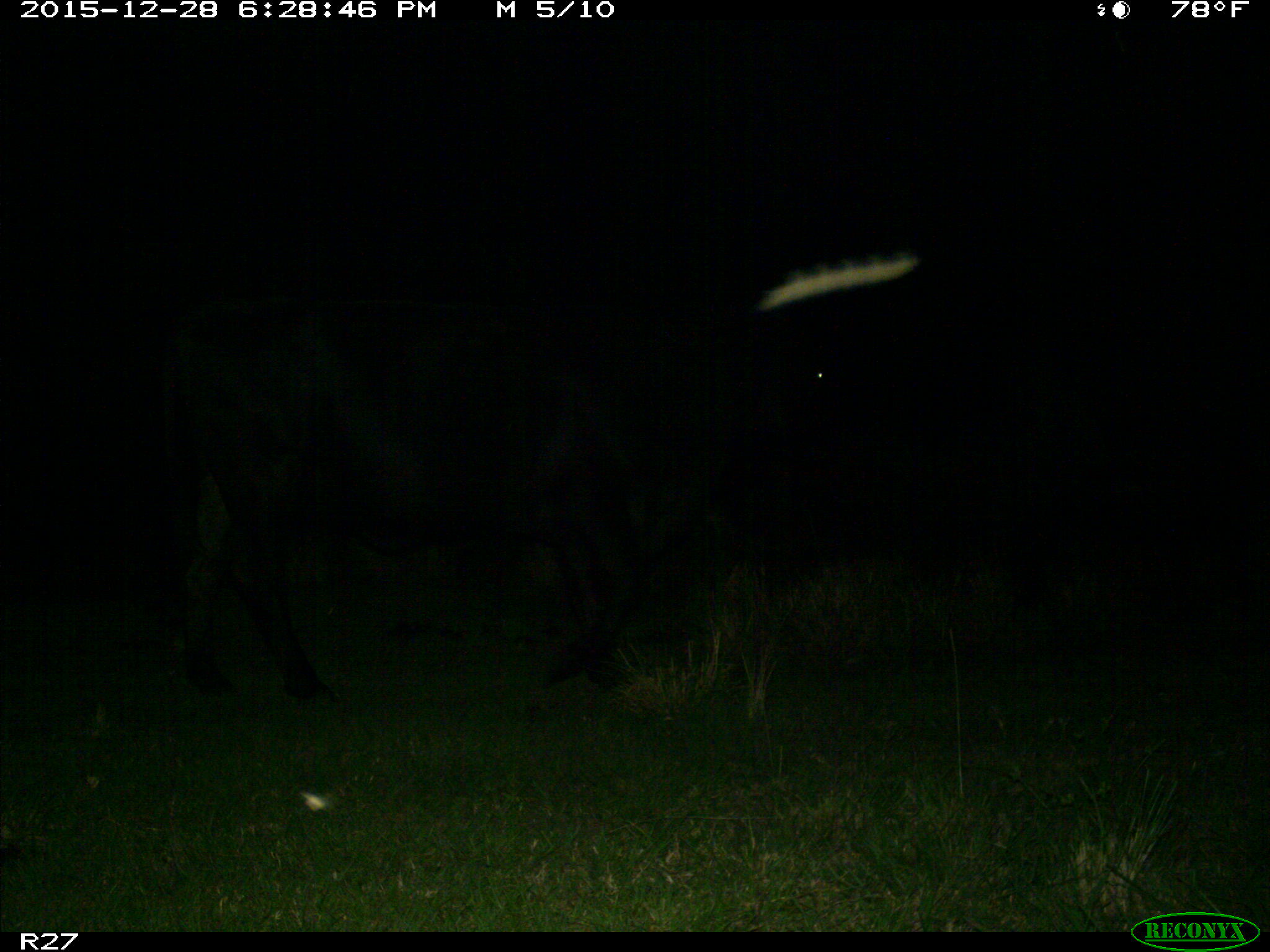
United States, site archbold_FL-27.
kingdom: Animalia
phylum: Chordata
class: Mammalia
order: Artiodactyla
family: Bovidae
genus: Bos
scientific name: Bos taurus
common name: domestic cow